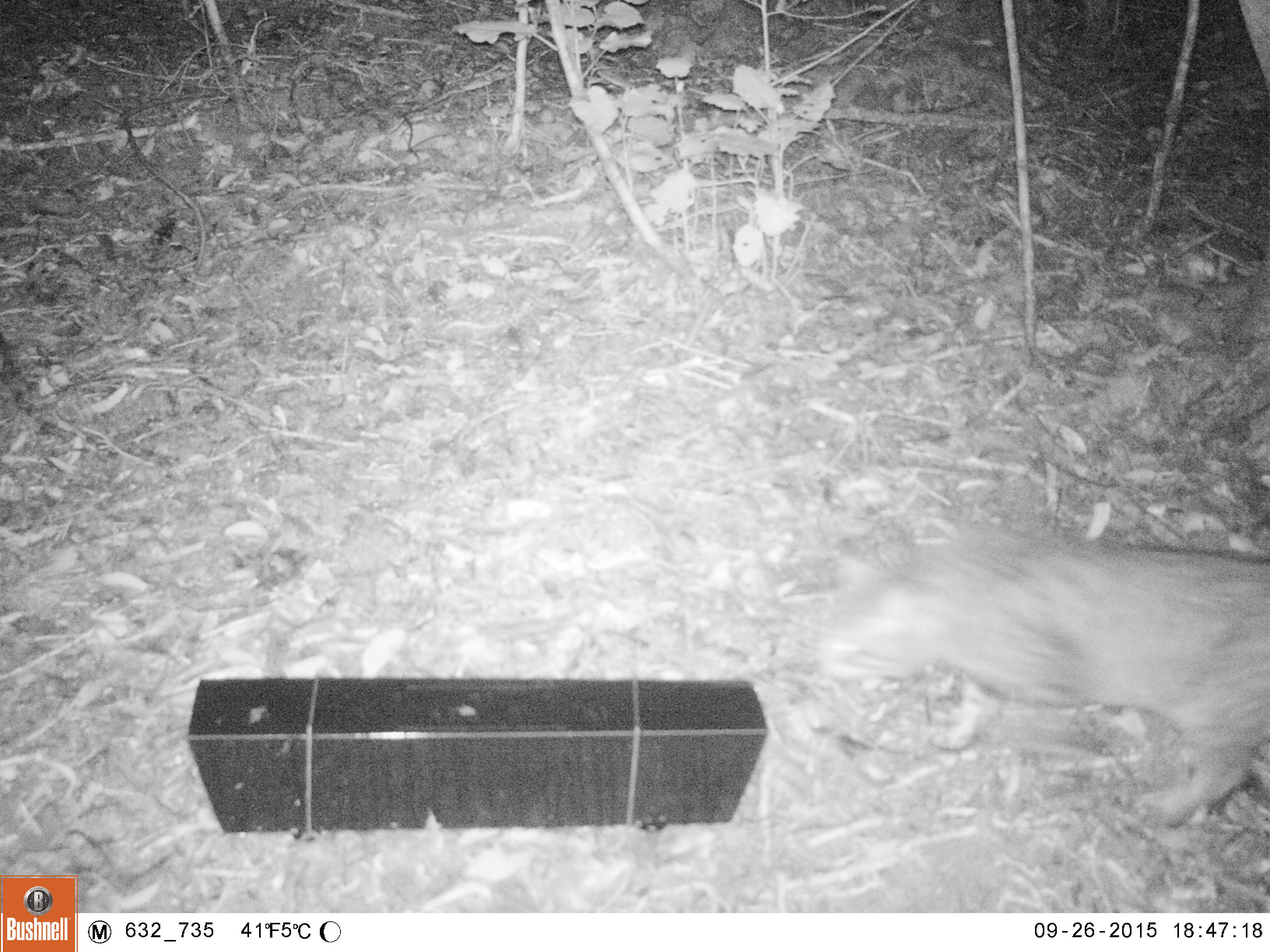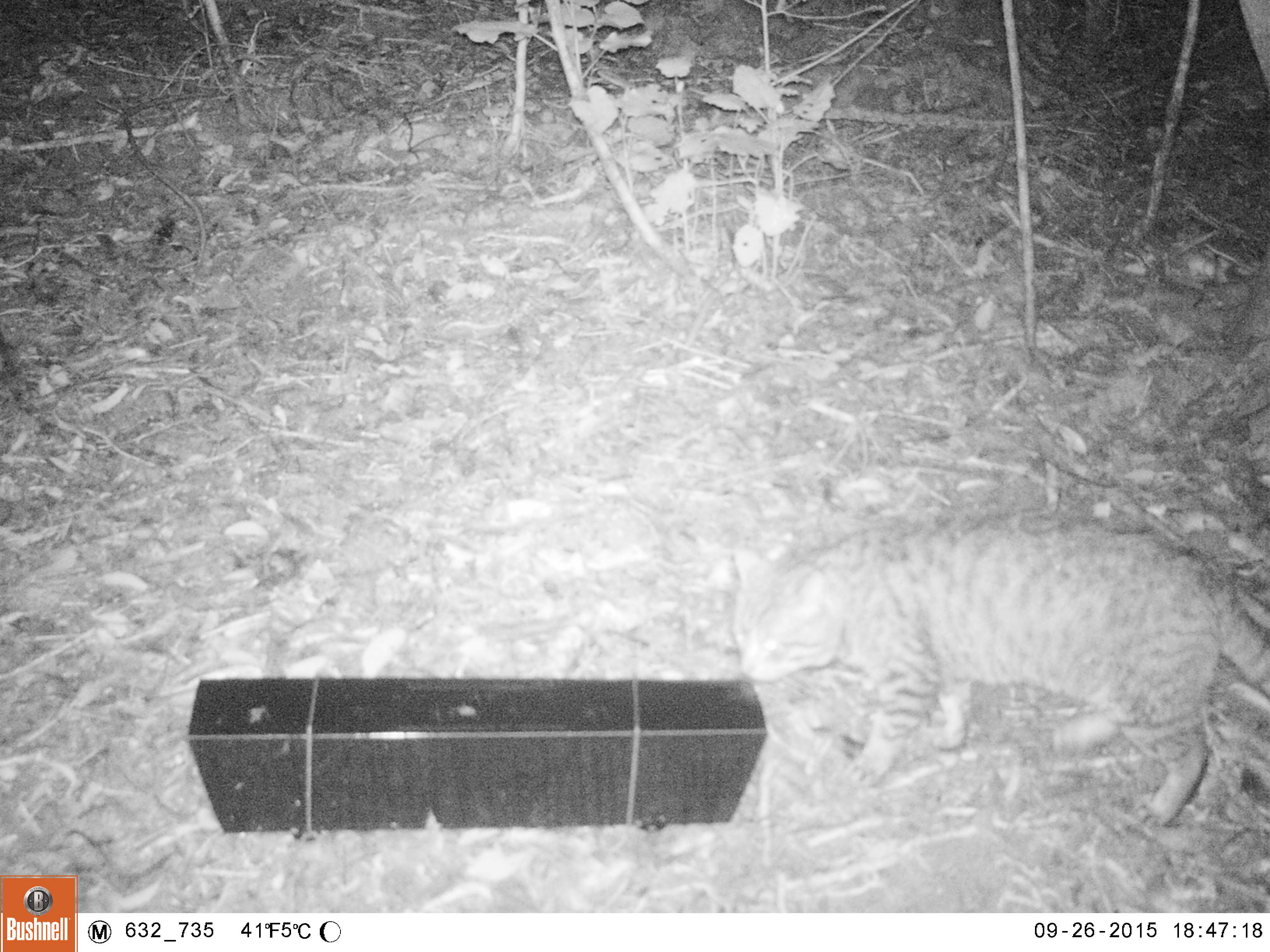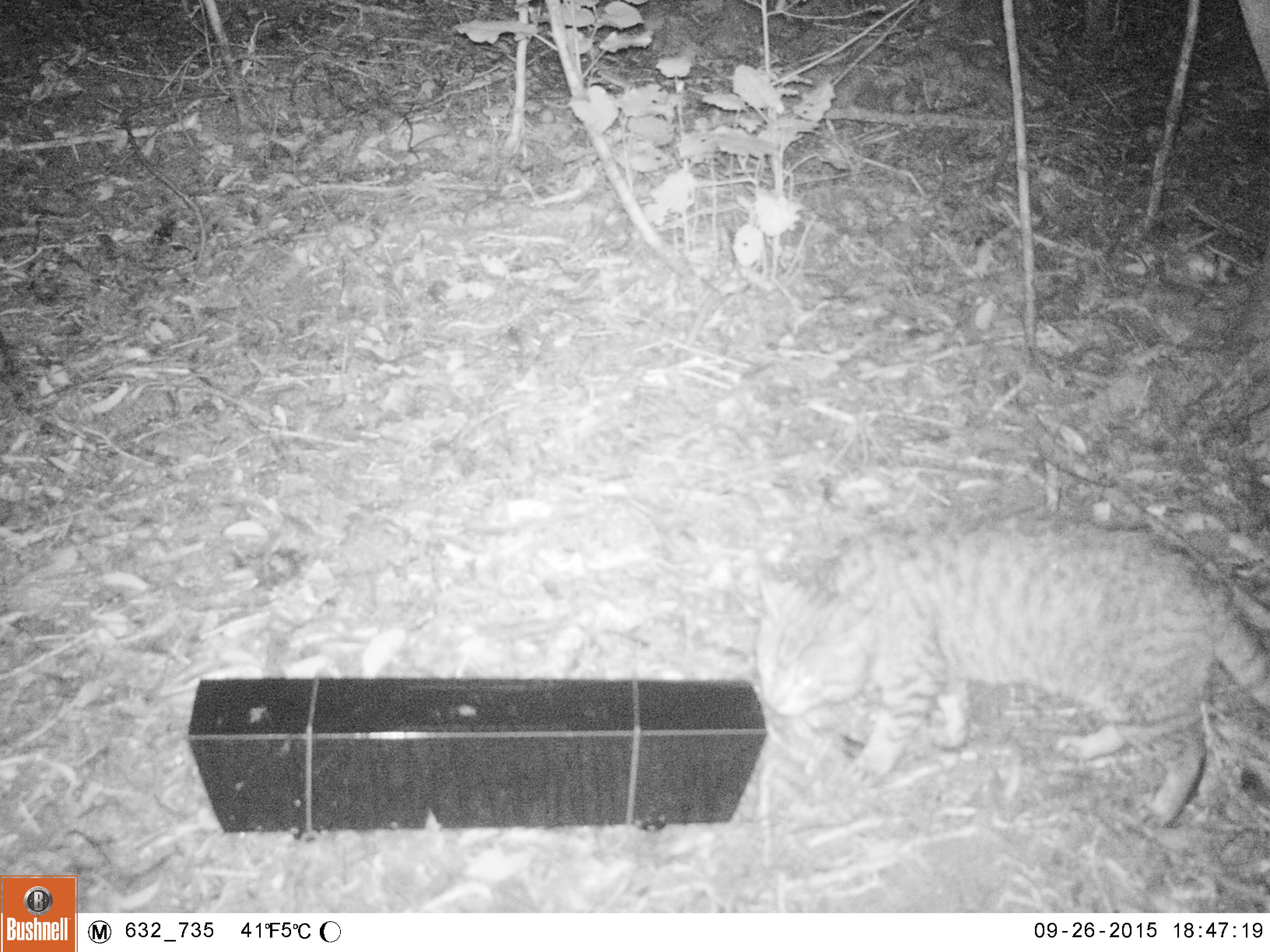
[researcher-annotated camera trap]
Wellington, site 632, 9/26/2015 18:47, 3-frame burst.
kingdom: Animalia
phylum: Chordata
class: Mammalia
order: Carnivora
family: Felidae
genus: Felis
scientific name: Felis catus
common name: cat